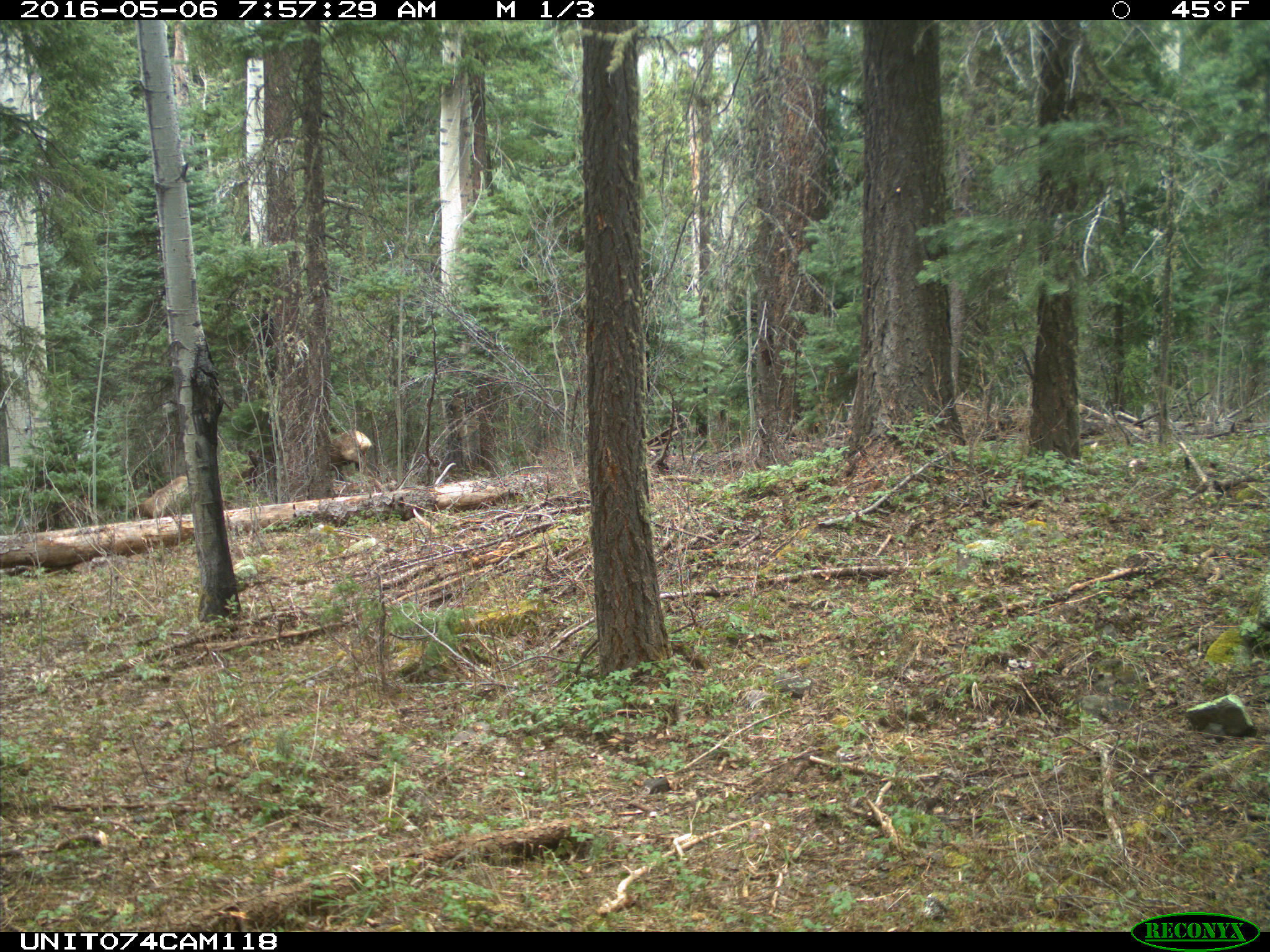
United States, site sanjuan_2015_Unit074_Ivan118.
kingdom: Animalia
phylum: Chordata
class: Mammalia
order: Artiodactyla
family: Cervidae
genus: Cervus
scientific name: Cervus elaphus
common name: red deer